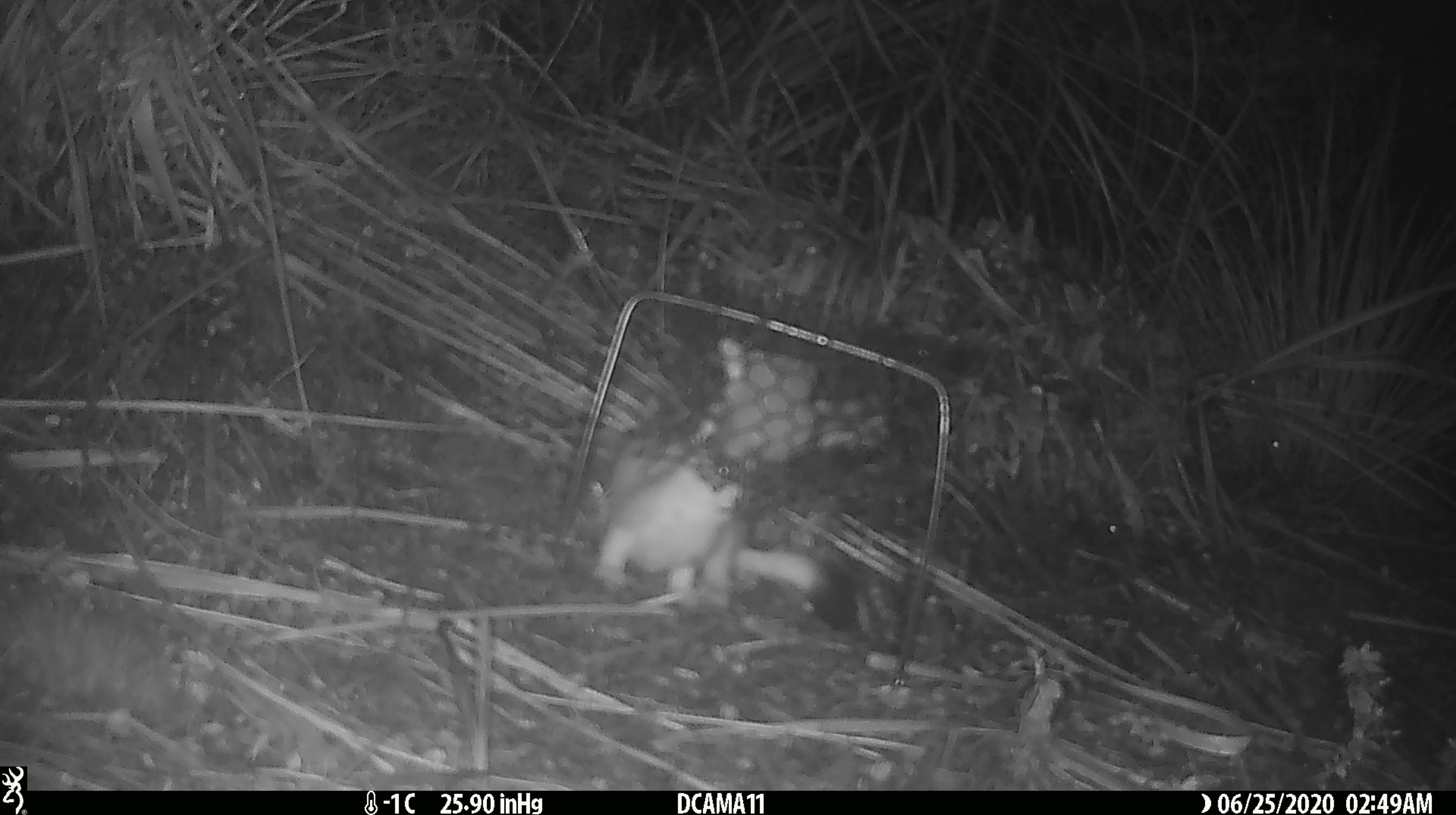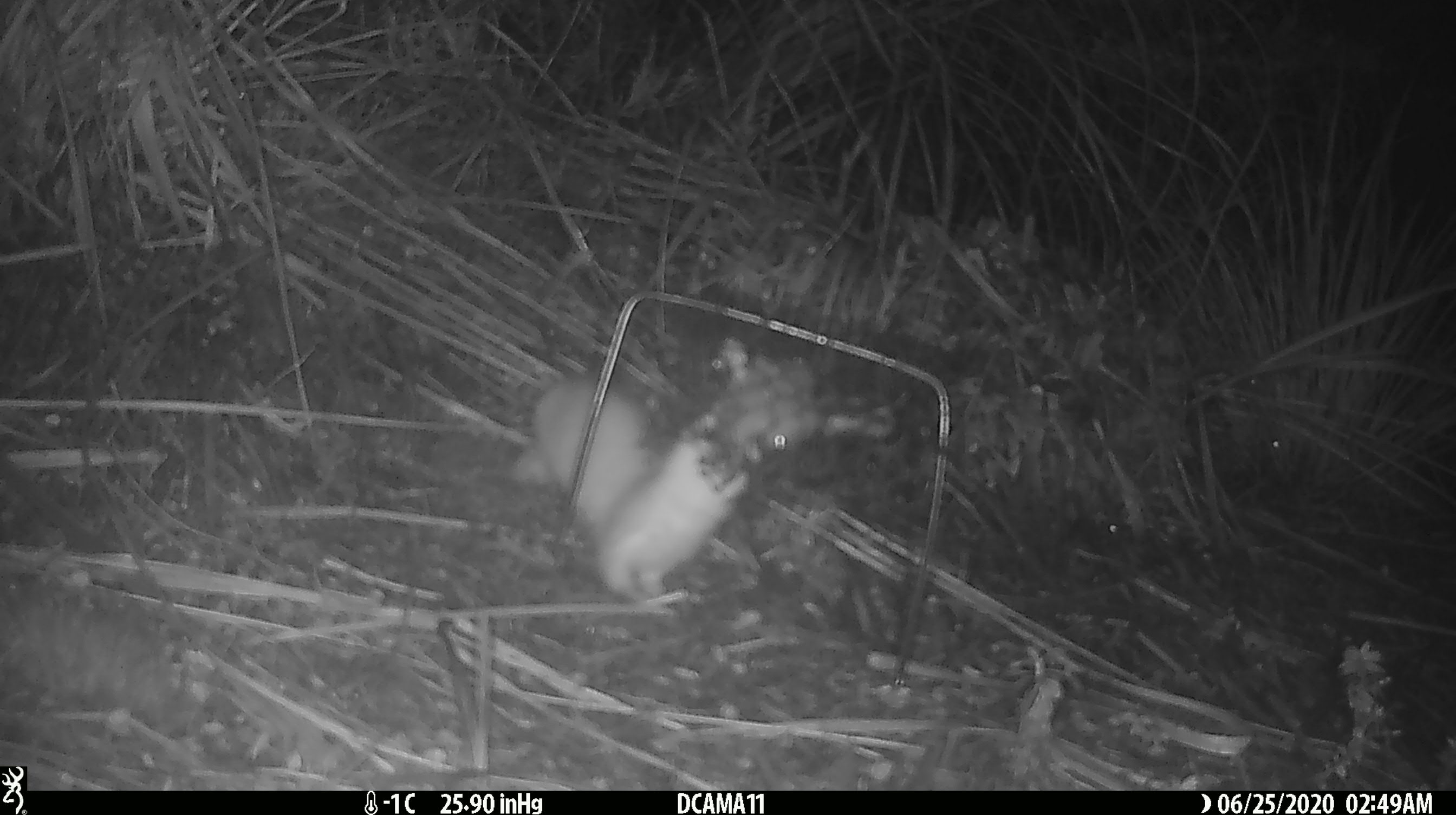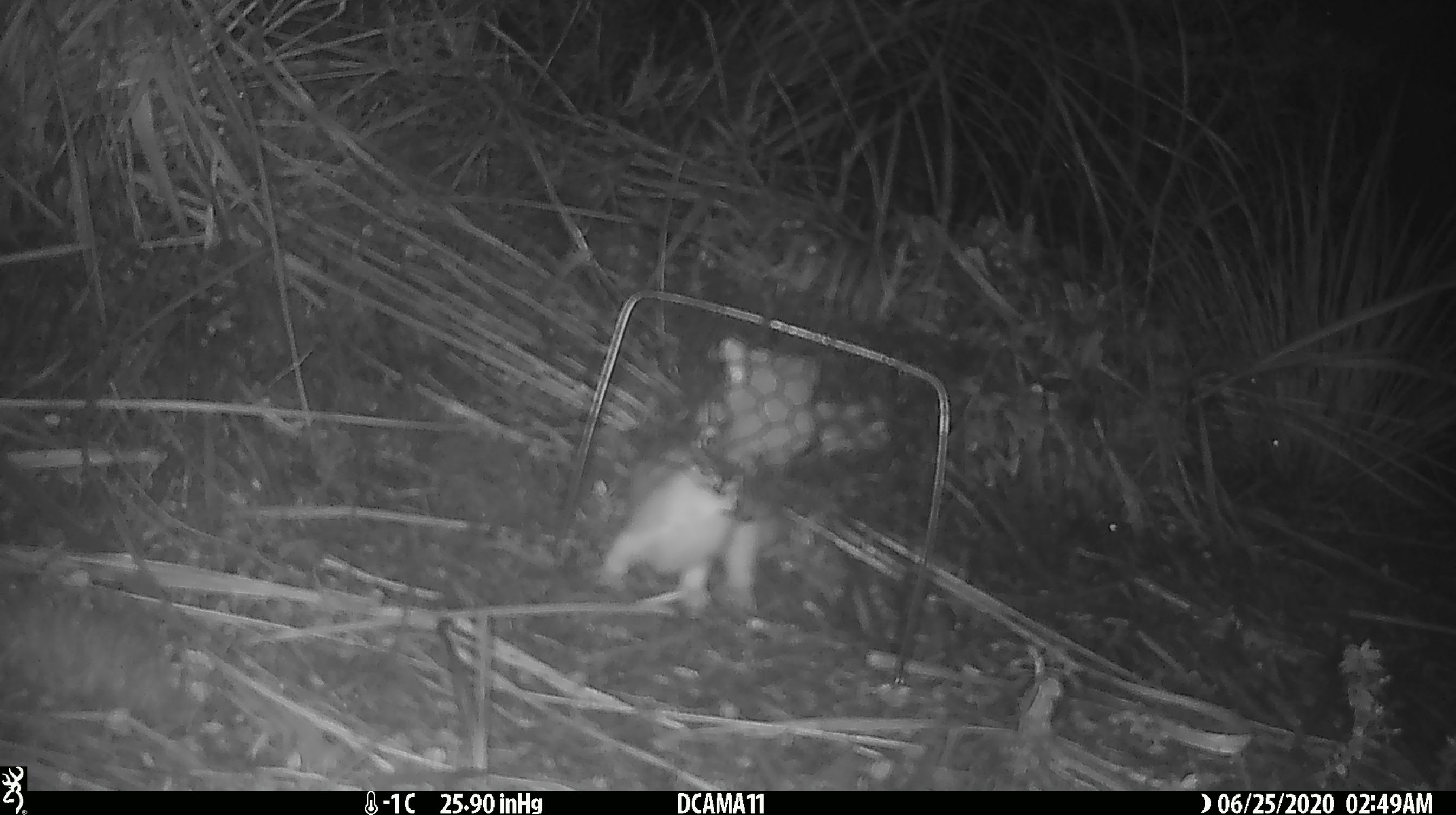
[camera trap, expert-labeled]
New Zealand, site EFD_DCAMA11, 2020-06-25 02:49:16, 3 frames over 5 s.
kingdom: Animalia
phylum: Chordata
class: Mammalia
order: Carnivora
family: Mustelidae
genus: Mustela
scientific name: Mustela erminea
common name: stoat